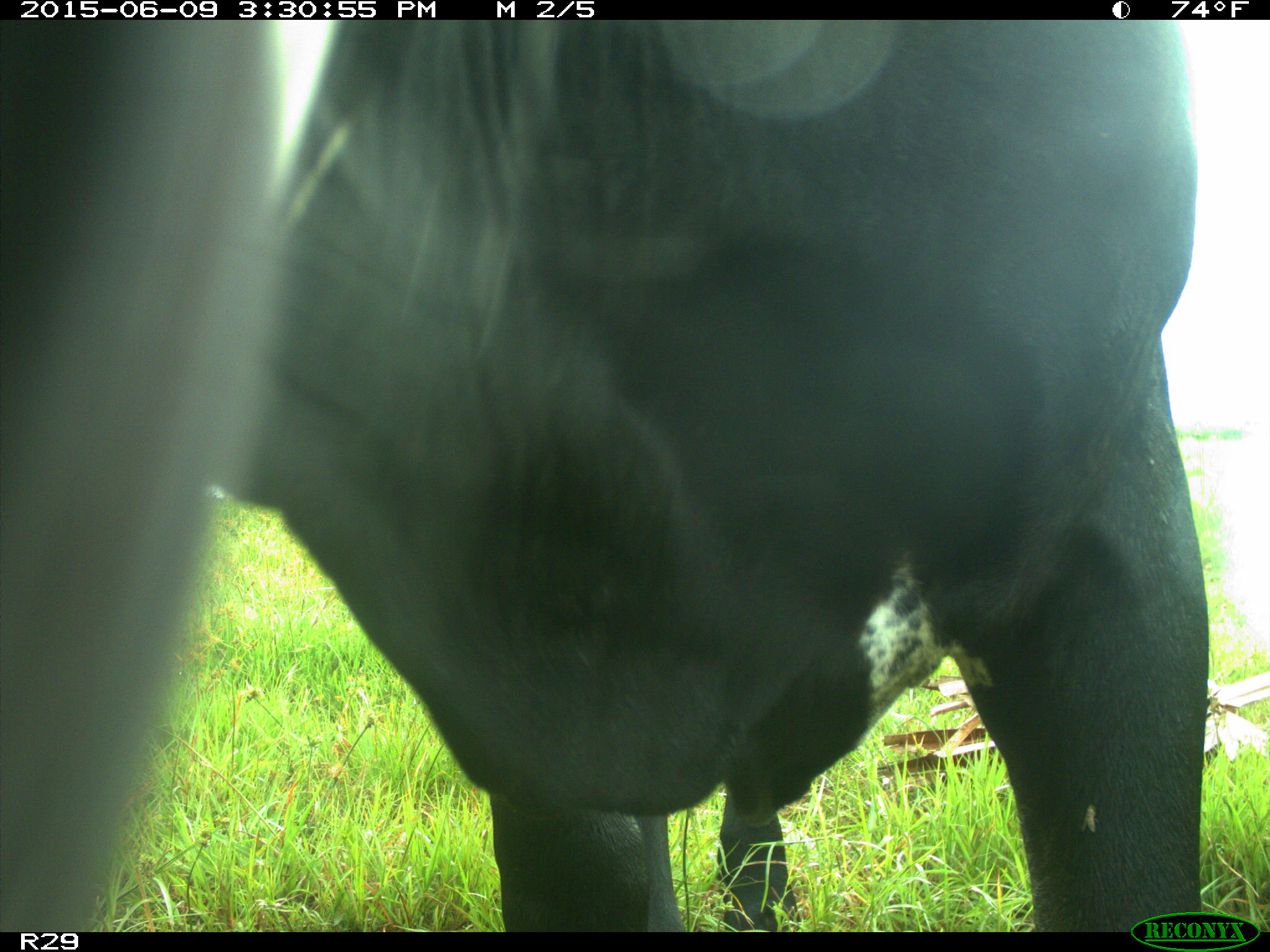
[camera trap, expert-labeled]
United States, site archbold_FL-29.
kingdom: Animalia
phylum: Chordata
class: Mammalia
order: Artiodactyla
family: Bovidae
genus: Bos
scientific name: Bos taurus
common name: domestic cow